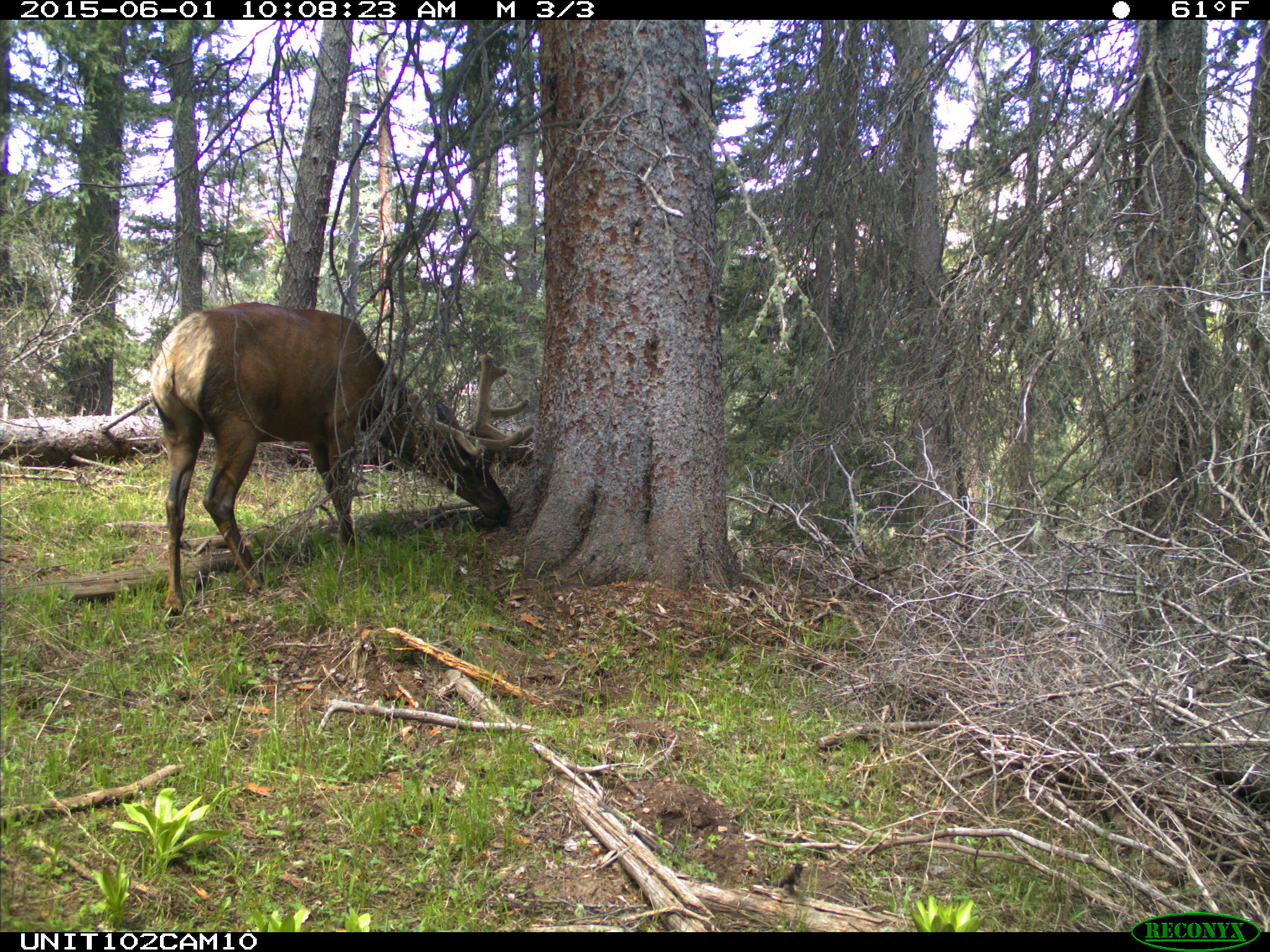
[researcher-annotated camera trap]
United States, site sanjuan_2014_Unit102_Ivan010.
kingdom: Animalia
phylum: Chordata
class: Mammalia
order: Artiodactyla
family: Cervidae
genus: Cervus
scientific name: Cervus elaphus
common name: red deer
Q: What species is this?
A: Cervus elaphus (red deer).